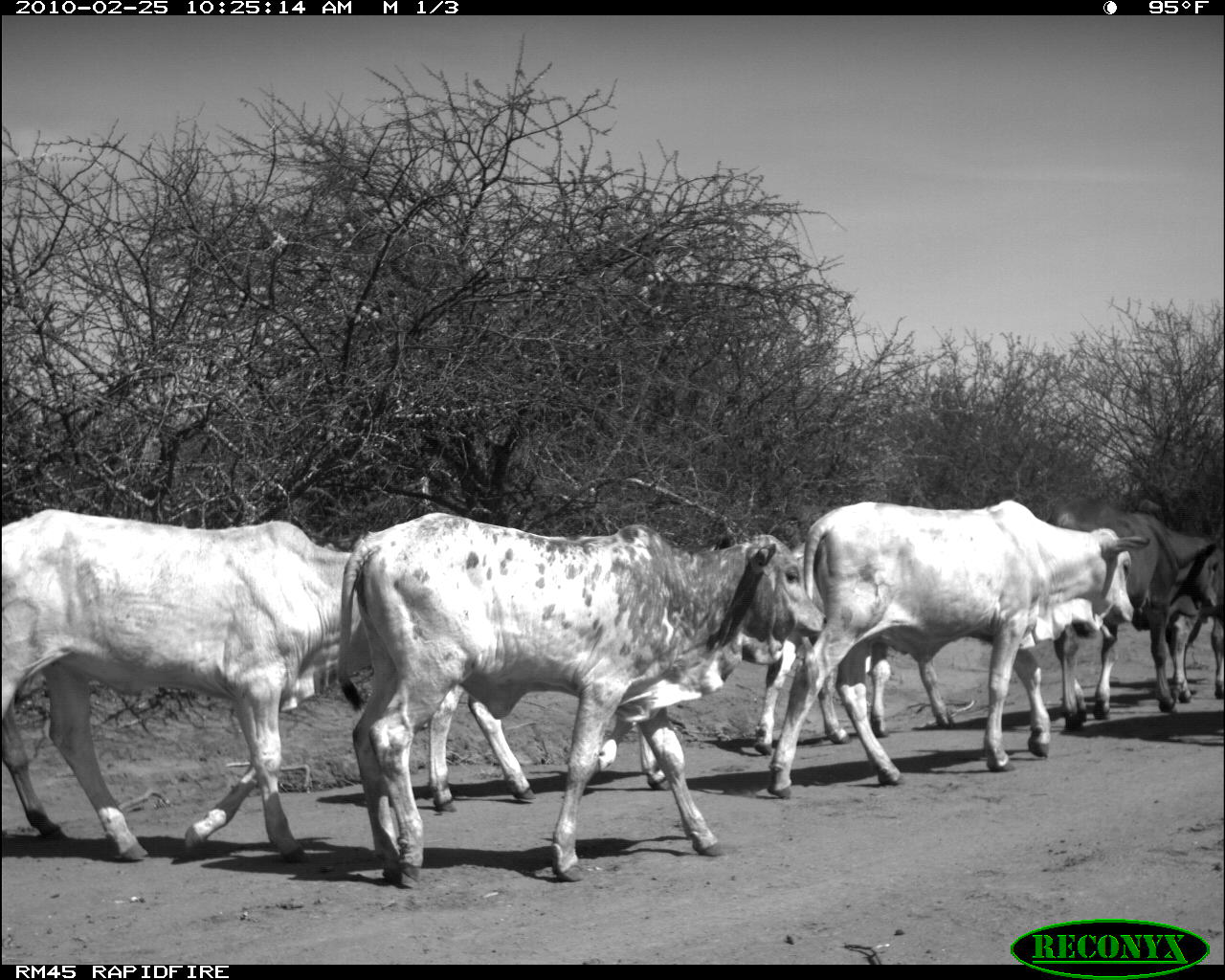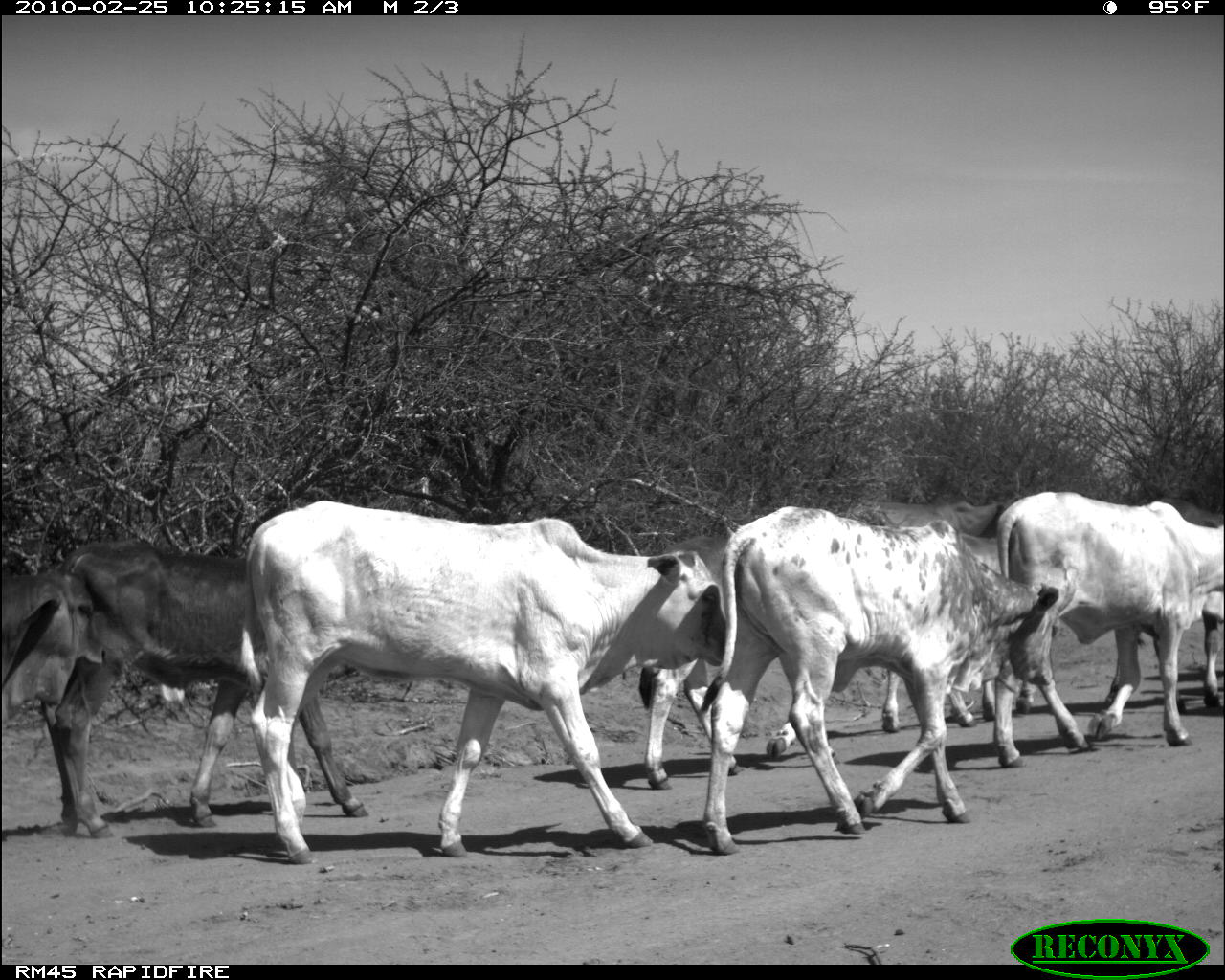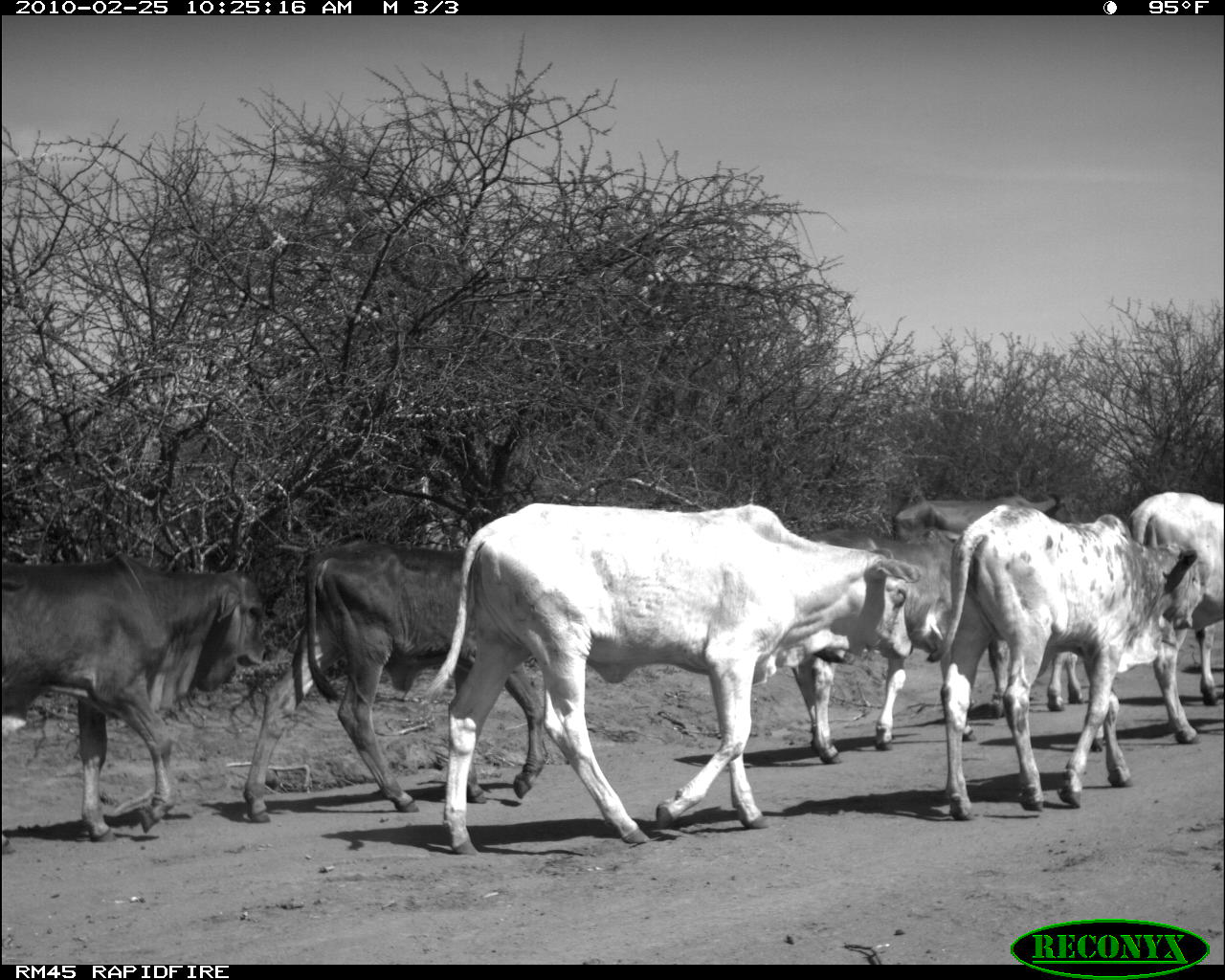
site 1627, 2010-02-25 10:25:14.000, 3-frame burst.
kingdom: Animalia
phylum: Chordata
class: Mammalia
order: Artiodactyla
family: Bovidae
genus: Bos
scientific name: Bos taurus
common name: domestic cattle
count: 7